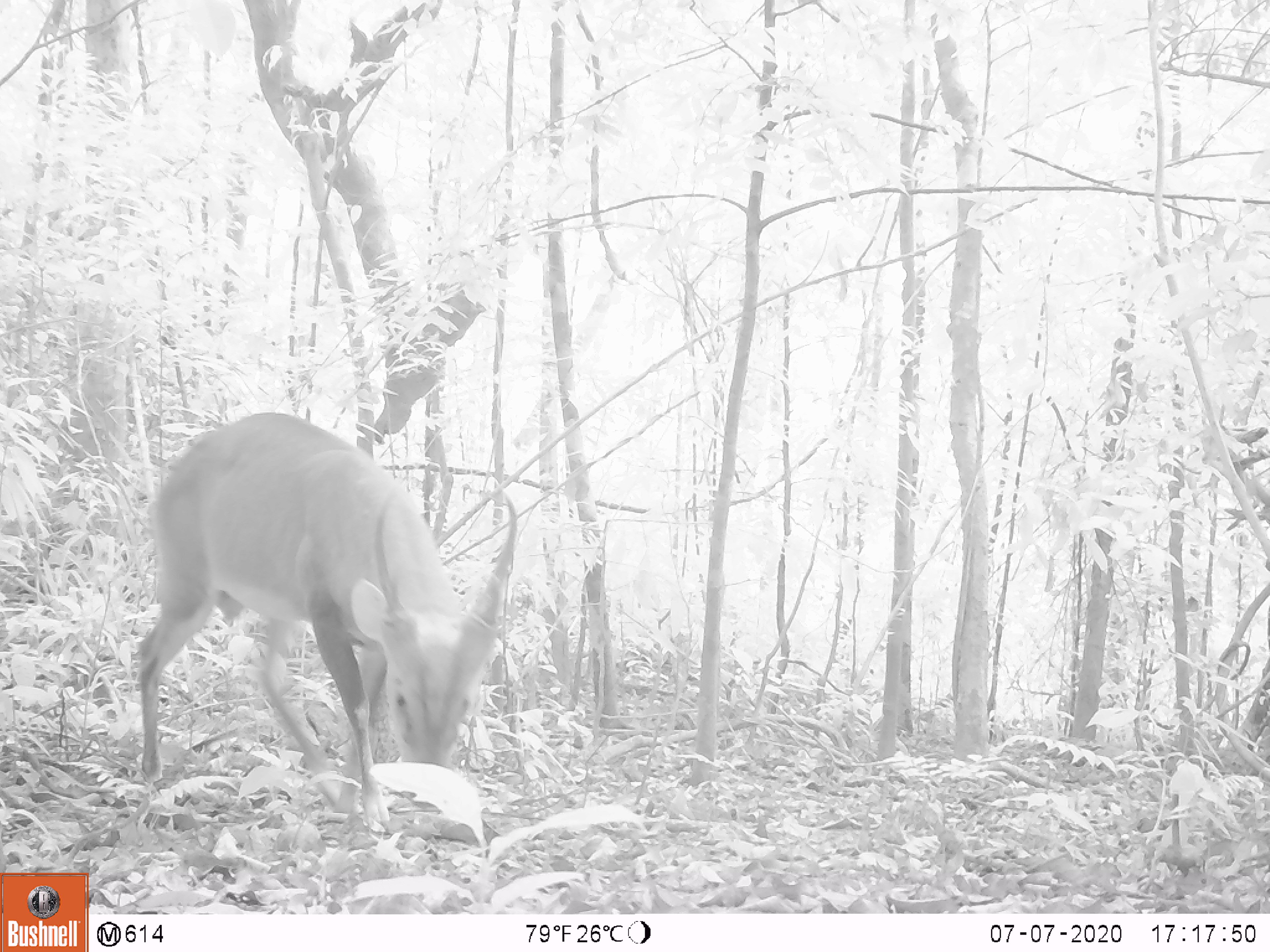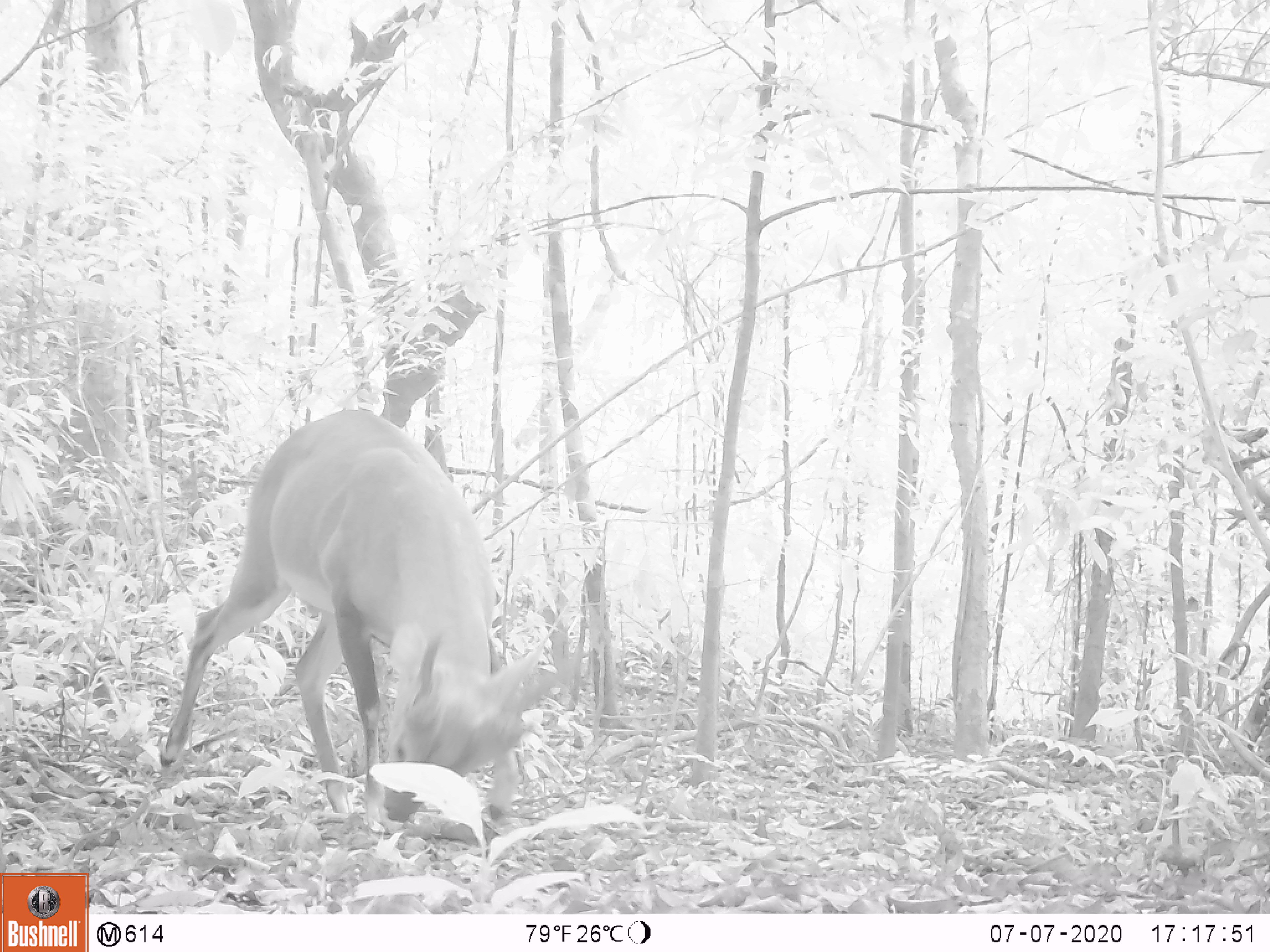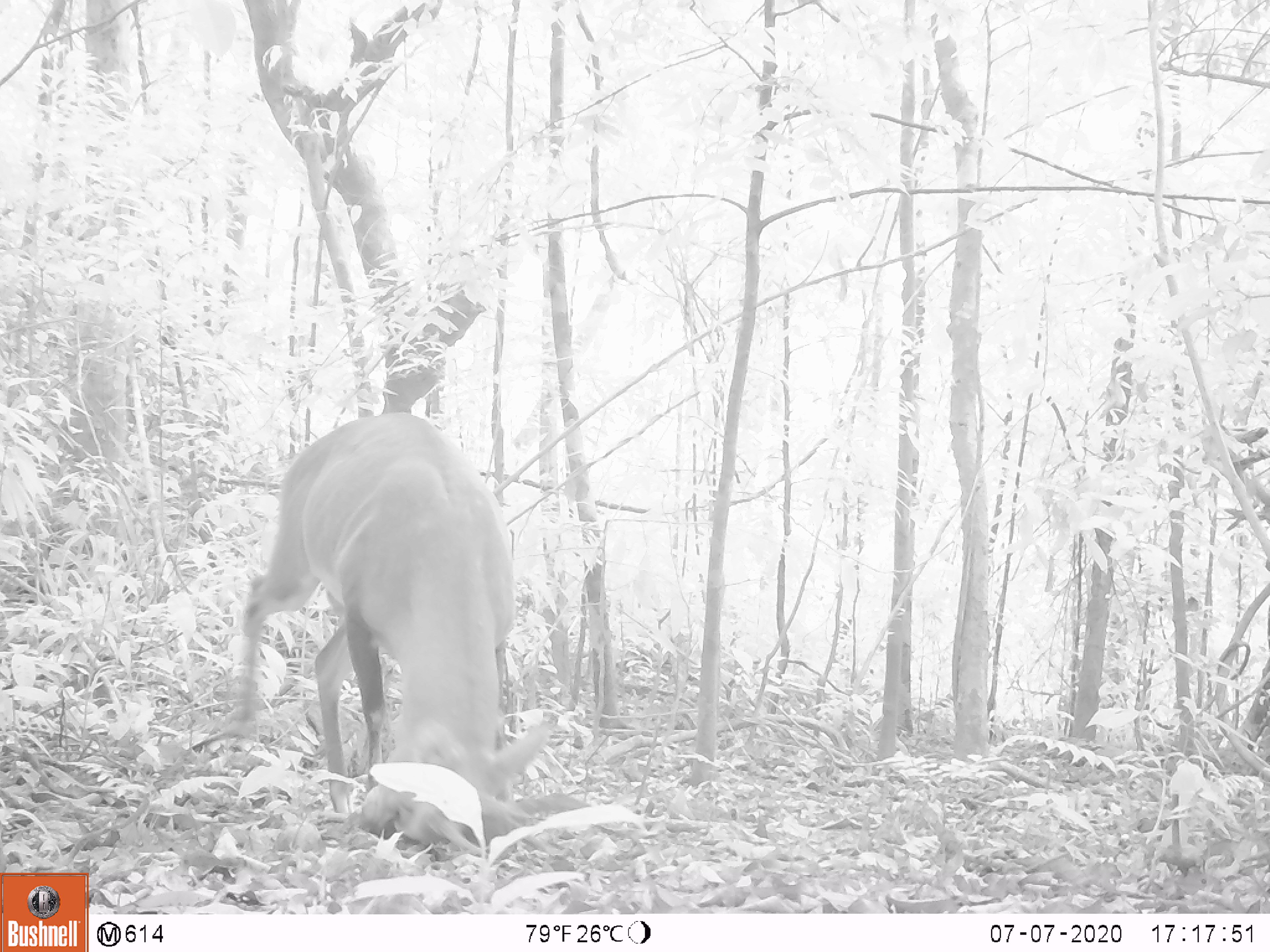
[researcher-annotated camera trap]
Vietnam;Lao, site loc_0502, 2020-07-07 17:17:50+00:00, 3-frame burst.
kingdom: Animalia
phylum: Chordata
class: Mammalia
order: Artiodactyla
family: Cervidae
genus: Muntiacus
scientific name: Muntiacus vuquangensis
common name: large-antlered muntjac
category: large antlered muntjac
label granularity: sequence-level